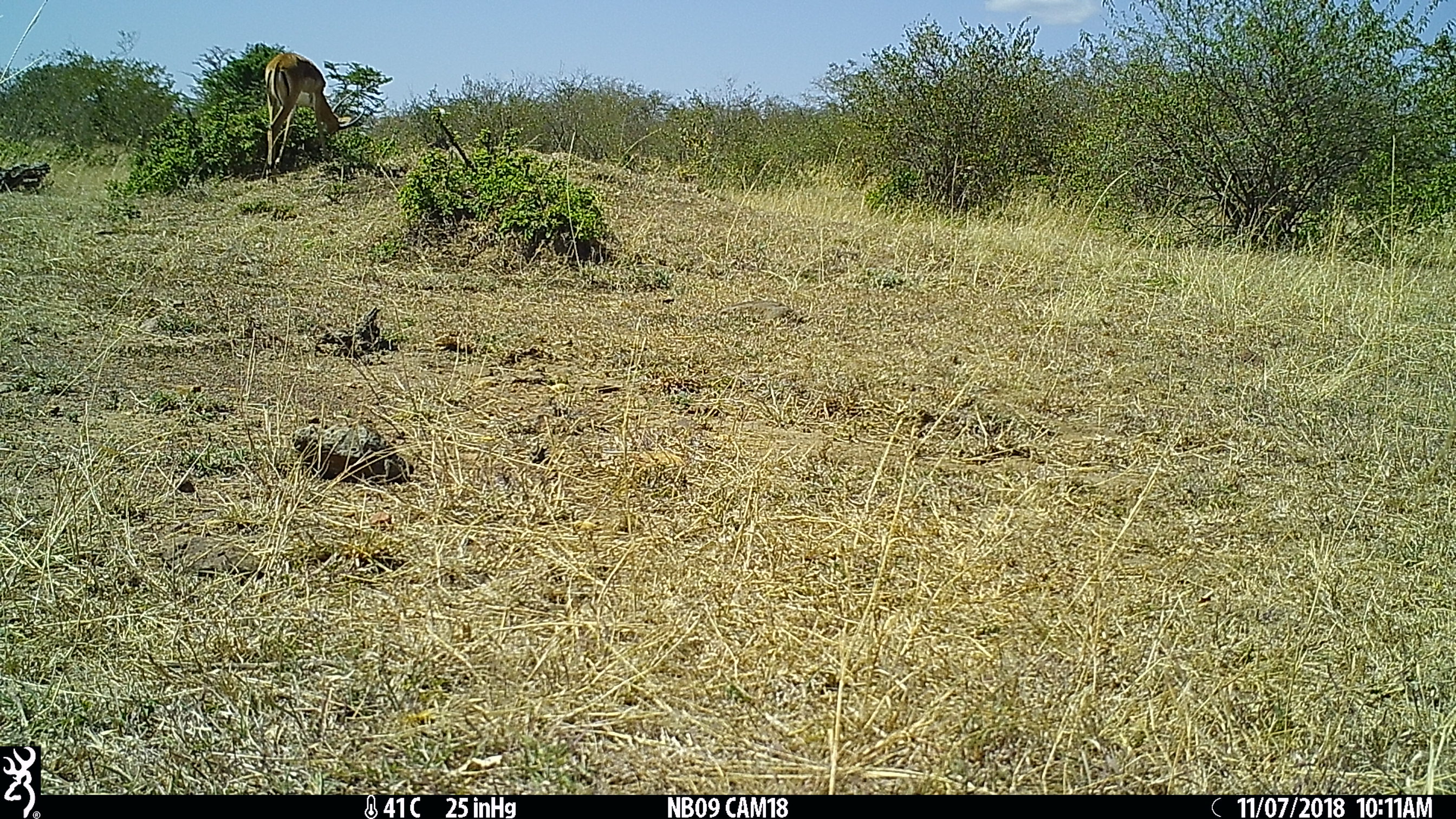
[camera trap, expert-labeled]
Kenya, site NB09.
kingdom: Animalia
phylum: Chordata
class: Mammalia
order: Artiodactyla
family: Bovidae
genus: Aepyceros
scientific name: Aepyceros melampus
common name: impala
Impala (Aepyceros melampus).